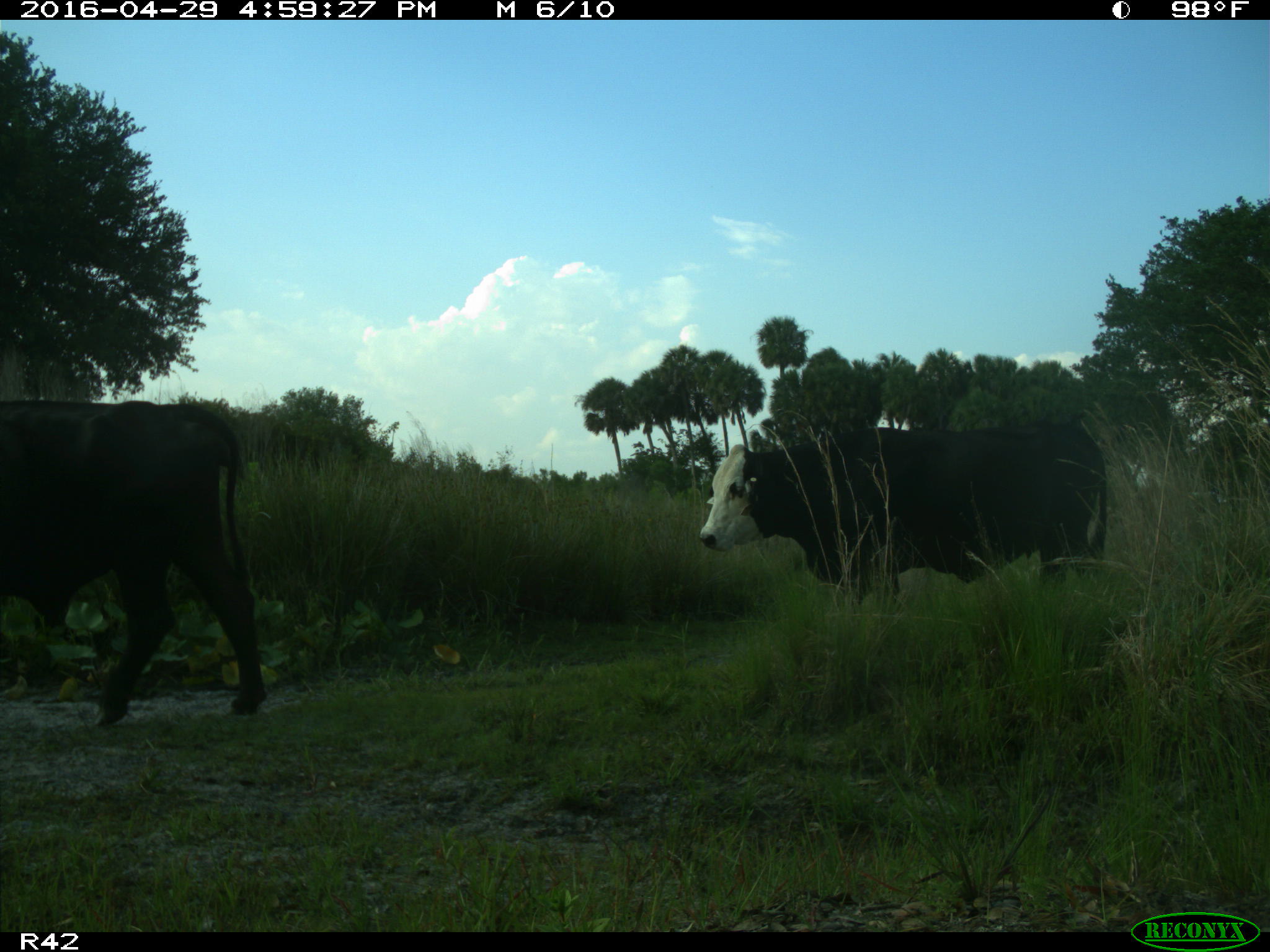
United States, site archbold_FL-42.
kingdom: Animalia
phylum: Chordata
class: Mammalia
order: Artiodactyla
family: Bovidae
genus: Bos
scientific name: Bos taurus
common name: domestic cow